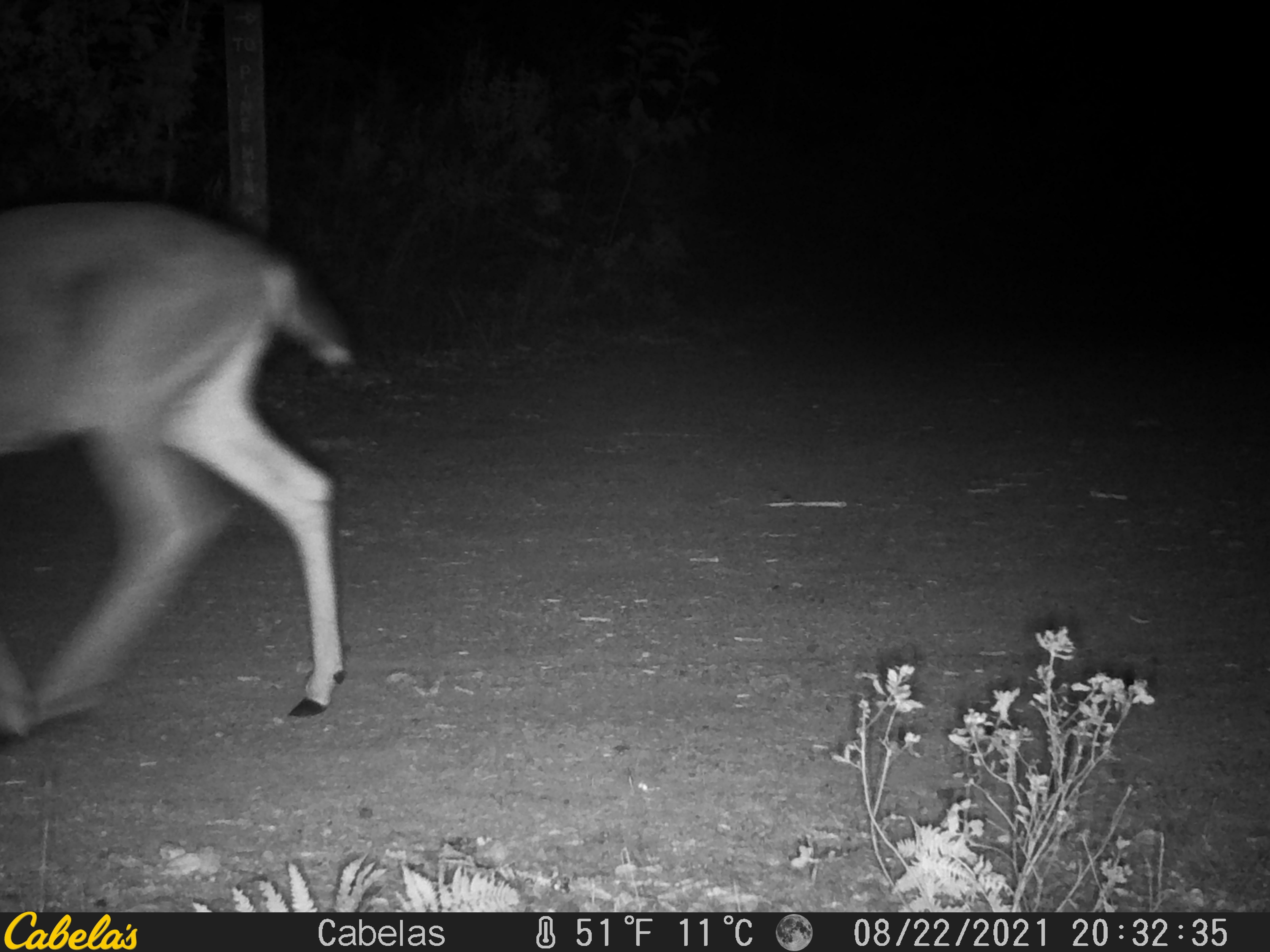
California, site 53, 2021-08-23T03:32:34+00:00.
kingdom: Animalia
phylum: Chordata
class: Mammalia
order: Artiodactyla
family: Cervidae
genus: Odocoileus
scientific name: Odocoileus hemionus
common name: mule deer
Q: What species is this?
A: Mule deer (Odocoileus hemionus).